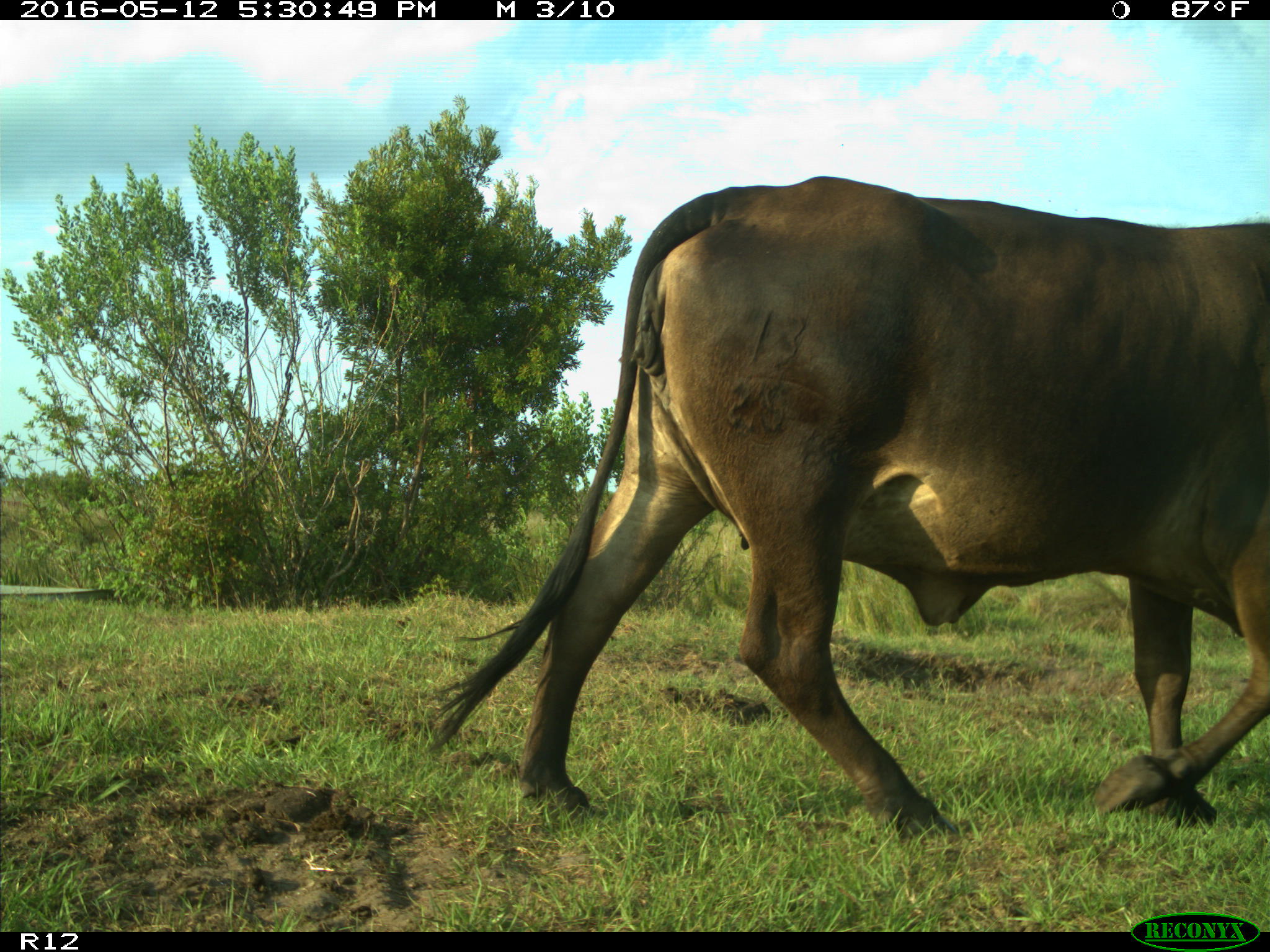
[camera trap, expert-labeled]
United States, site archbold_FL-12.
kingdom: Animalia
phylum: Chordata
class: Mammalia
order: Artiodactyla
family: Bovidae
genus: Bos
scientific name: Bos taurus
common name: domestic cow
Bos taurus (domestic cow).